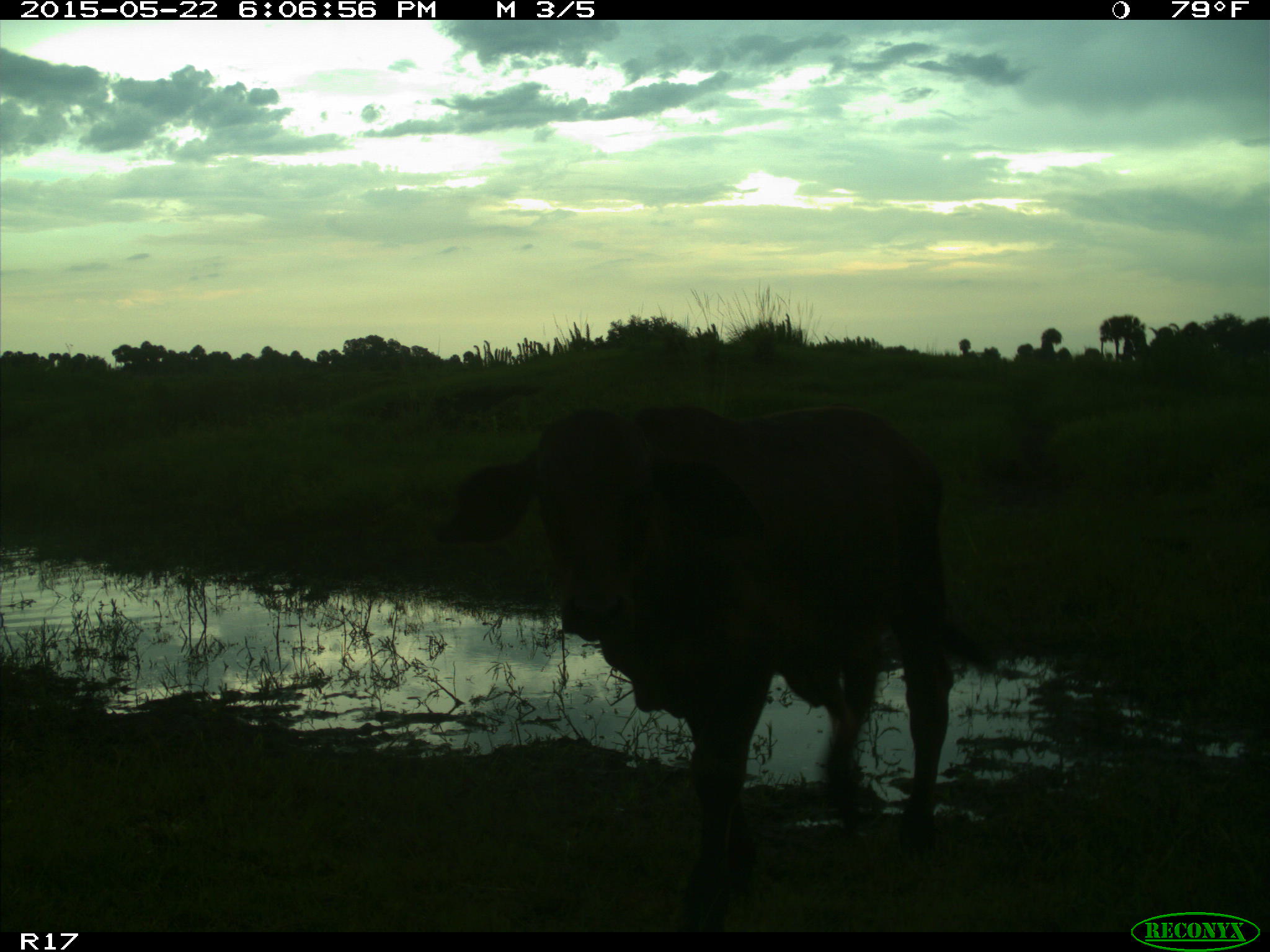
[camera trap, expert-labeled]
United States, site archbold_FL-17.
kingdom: Animalia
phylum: Chordata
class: Mammalia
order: Artiodactyla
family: Bovidae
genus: Bos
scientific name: Bos taurus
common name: domestic cow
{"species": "Bos taurus (domestic cow)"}